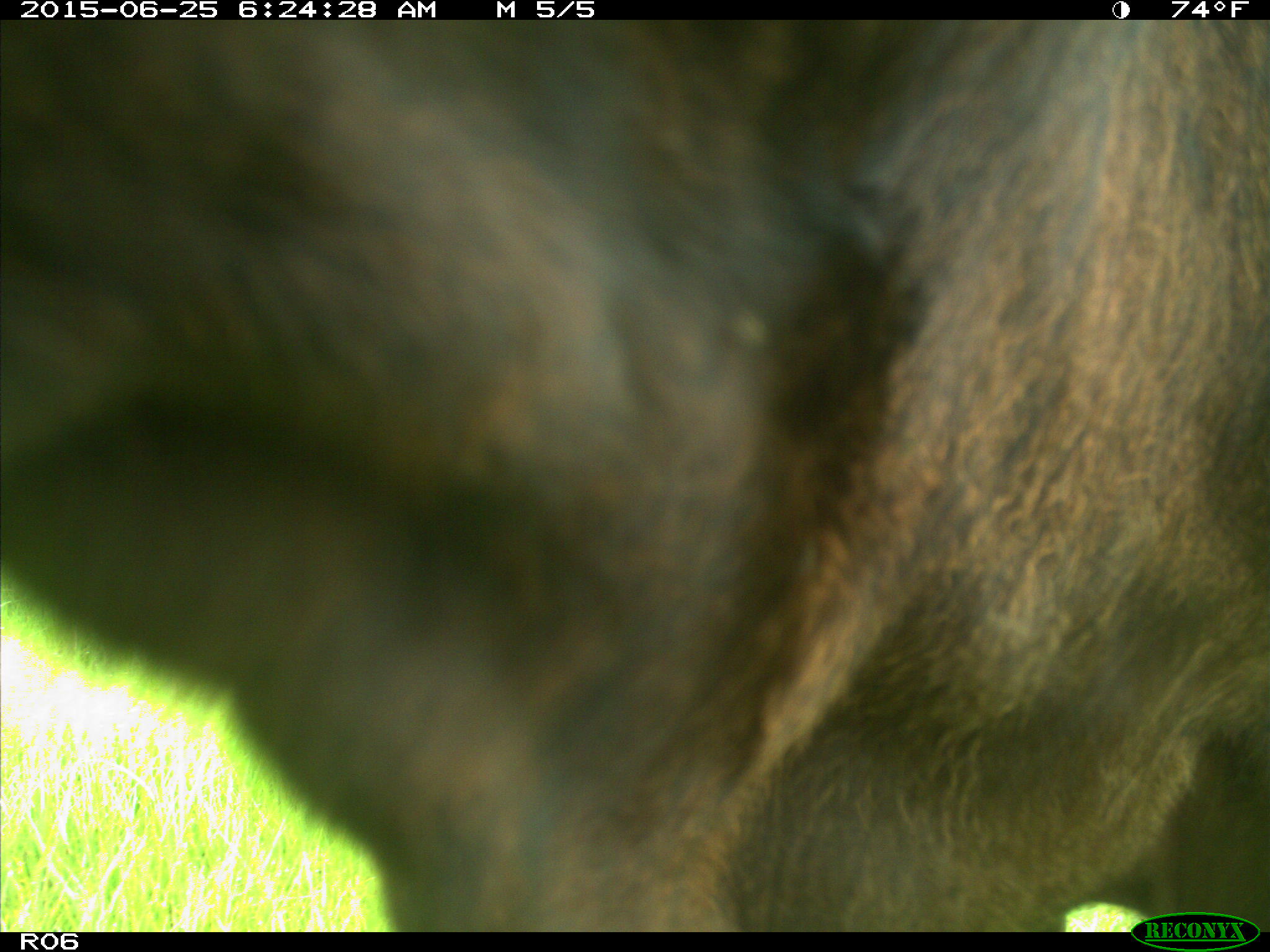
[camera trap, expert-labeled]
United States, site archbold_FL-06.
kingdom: Animalia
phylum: Chordata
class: Mammalia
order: Artiodactyla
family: Bovidae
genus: Bos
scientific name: Bos taurus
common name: domestic cow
Bos taurus (domestic cow).